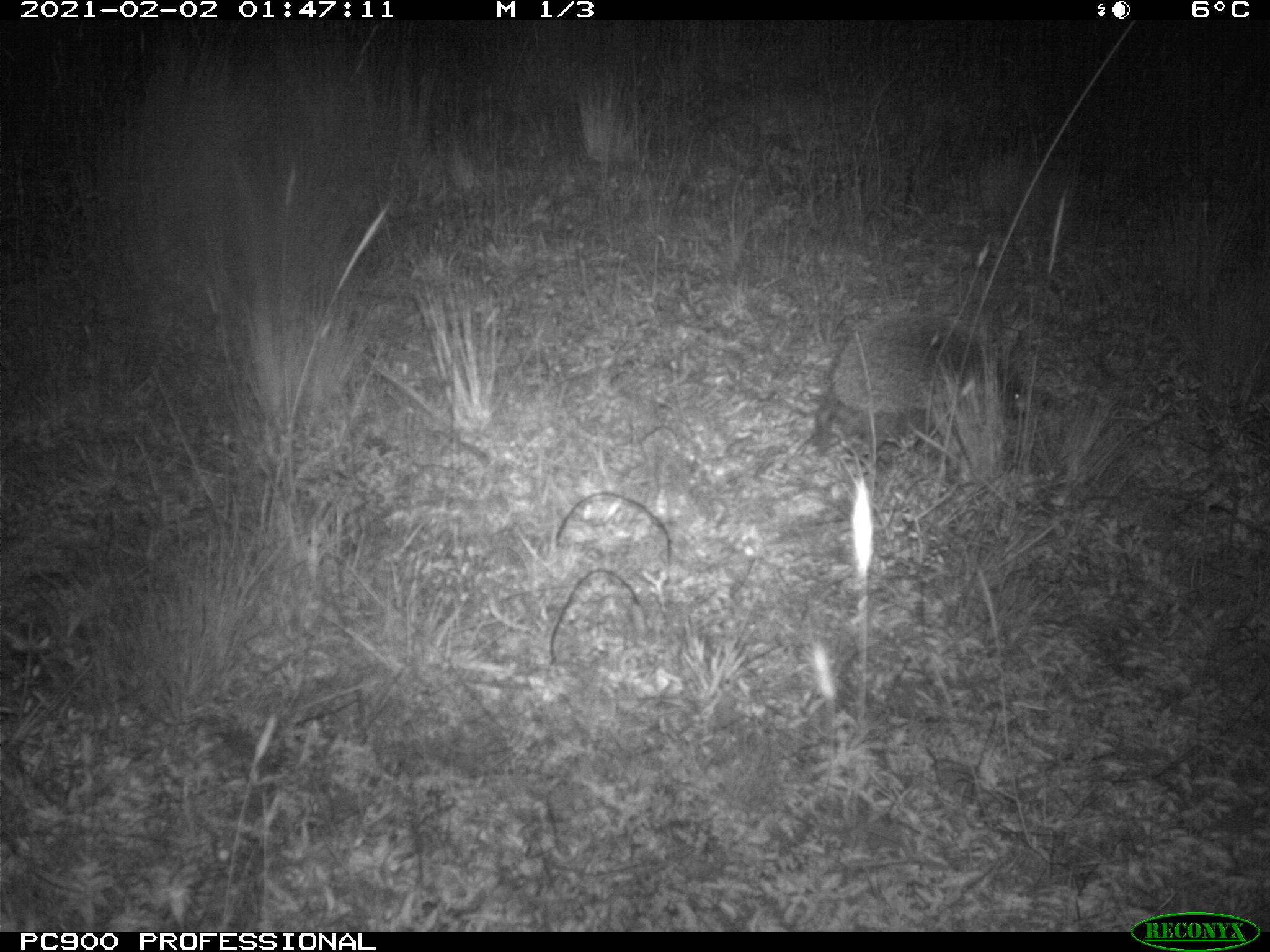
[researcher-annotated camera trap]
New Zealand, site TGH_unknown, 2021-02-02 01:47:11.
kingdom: Animalia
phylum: Chordata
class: Mammalia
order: Eulipotyphla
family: Erinaceidae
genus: Erinaceus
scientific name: Erinaceus europaeus europaeus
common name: european hedgehog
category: hedgehog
Hedgehog (european hedgehog) (Erinaceus europaeus europaeus).